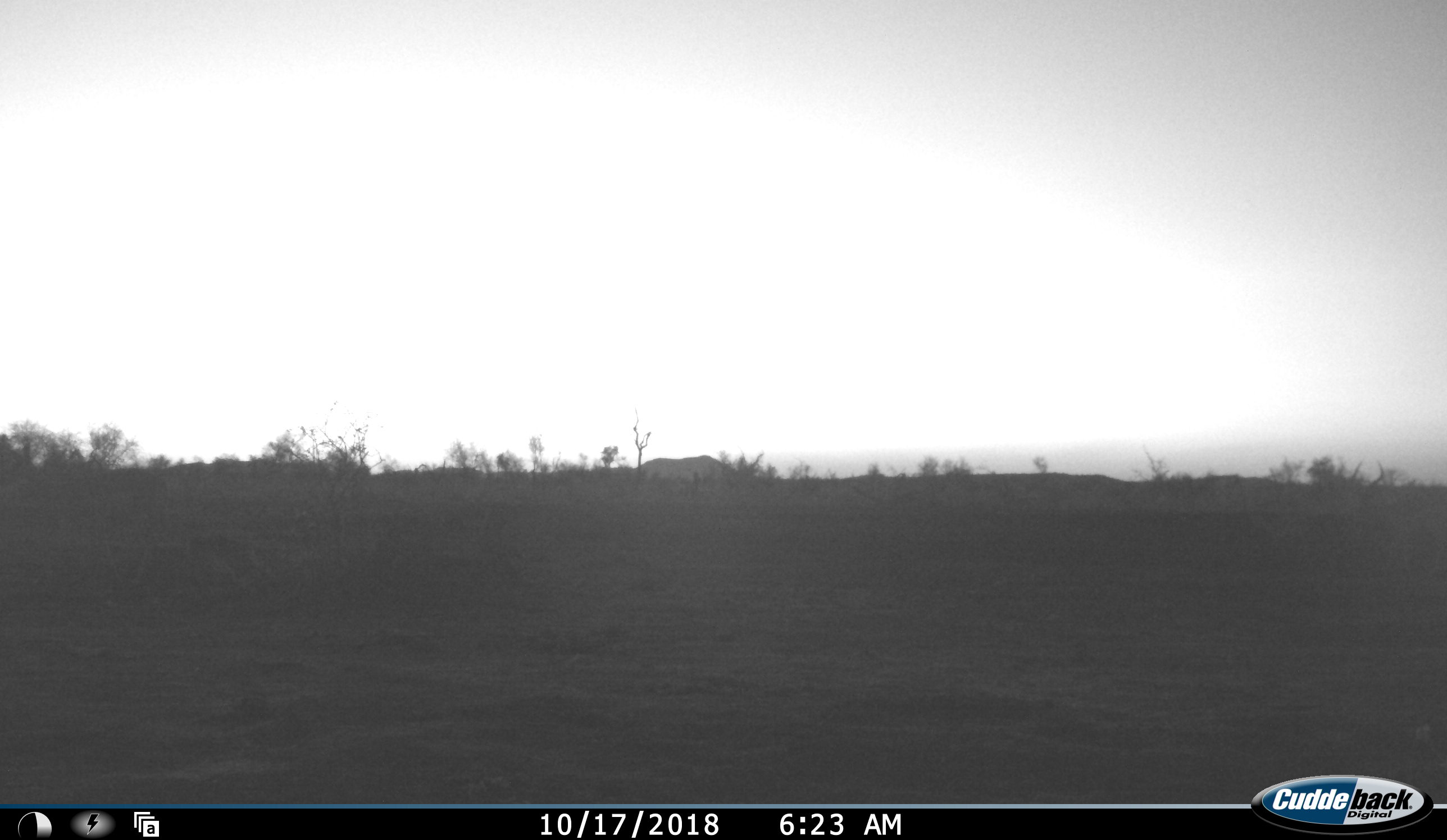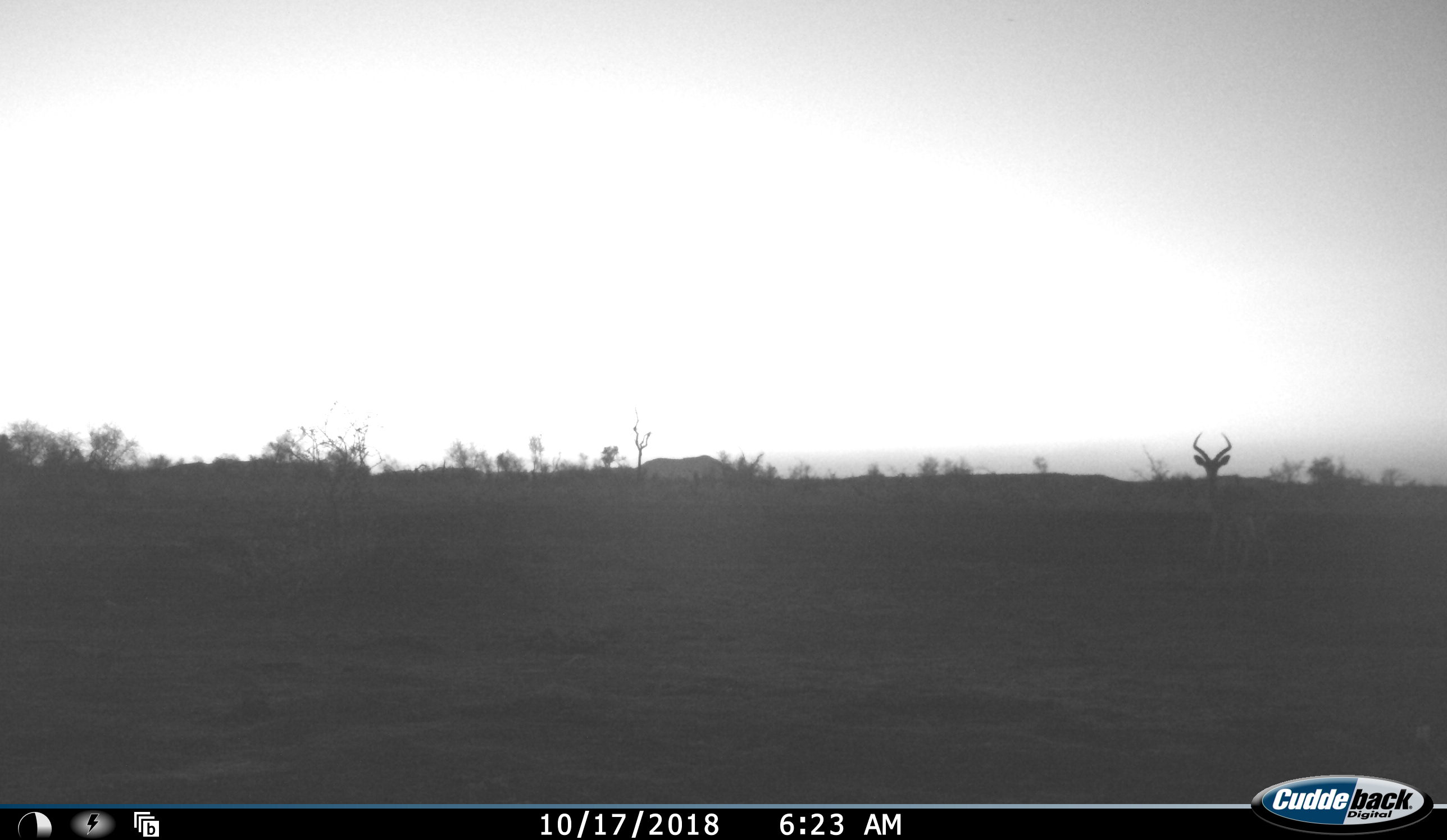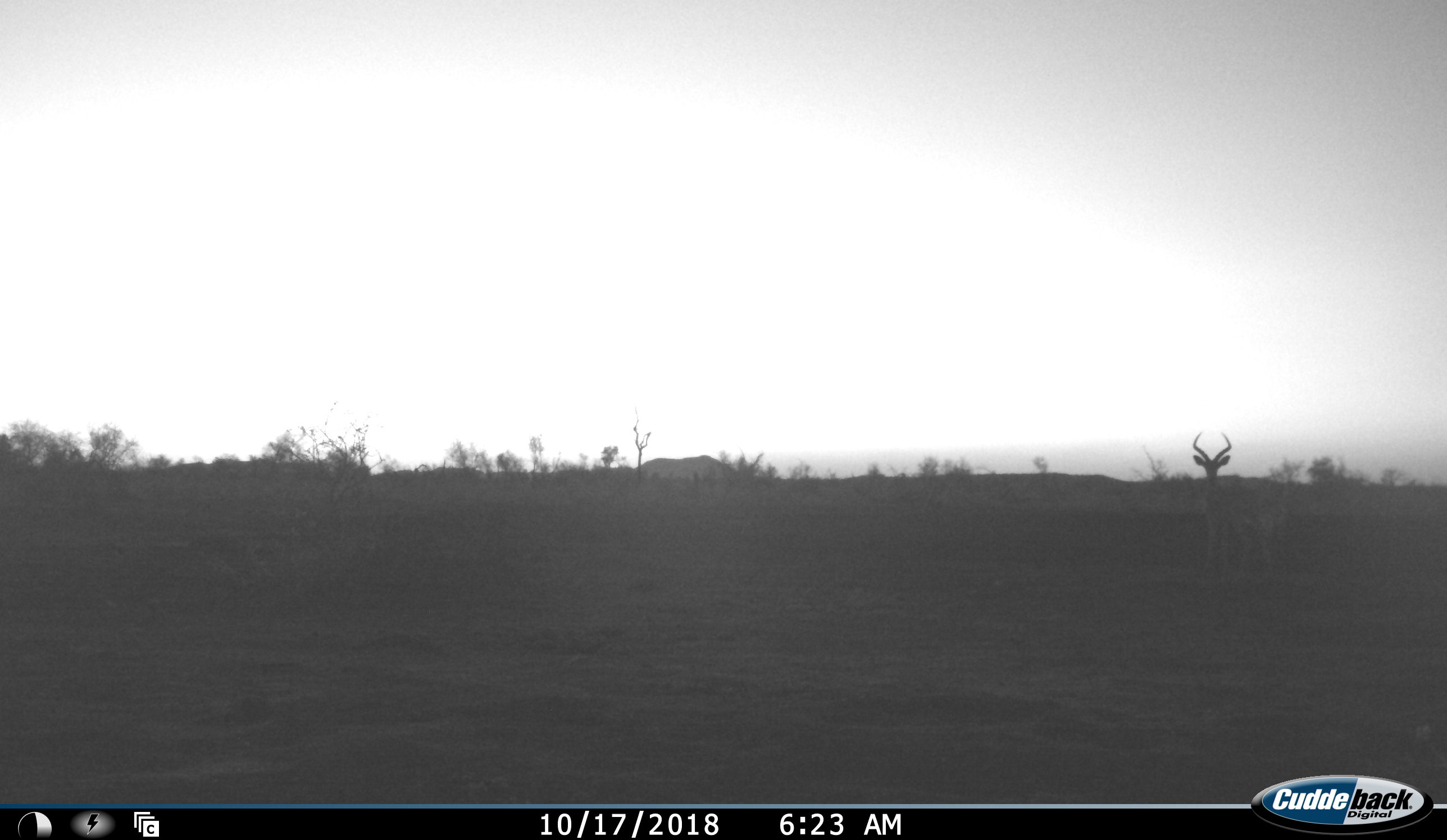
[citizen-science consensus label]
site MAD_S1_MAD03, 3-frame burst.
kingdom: Animalia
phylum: Chordata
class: Mammalia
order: Artiodactyla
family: Bovidae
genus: Aepyceros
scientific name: Aepyceros melampus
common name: impala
Impala (Aepyceros melampus), count 1. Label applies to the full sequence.